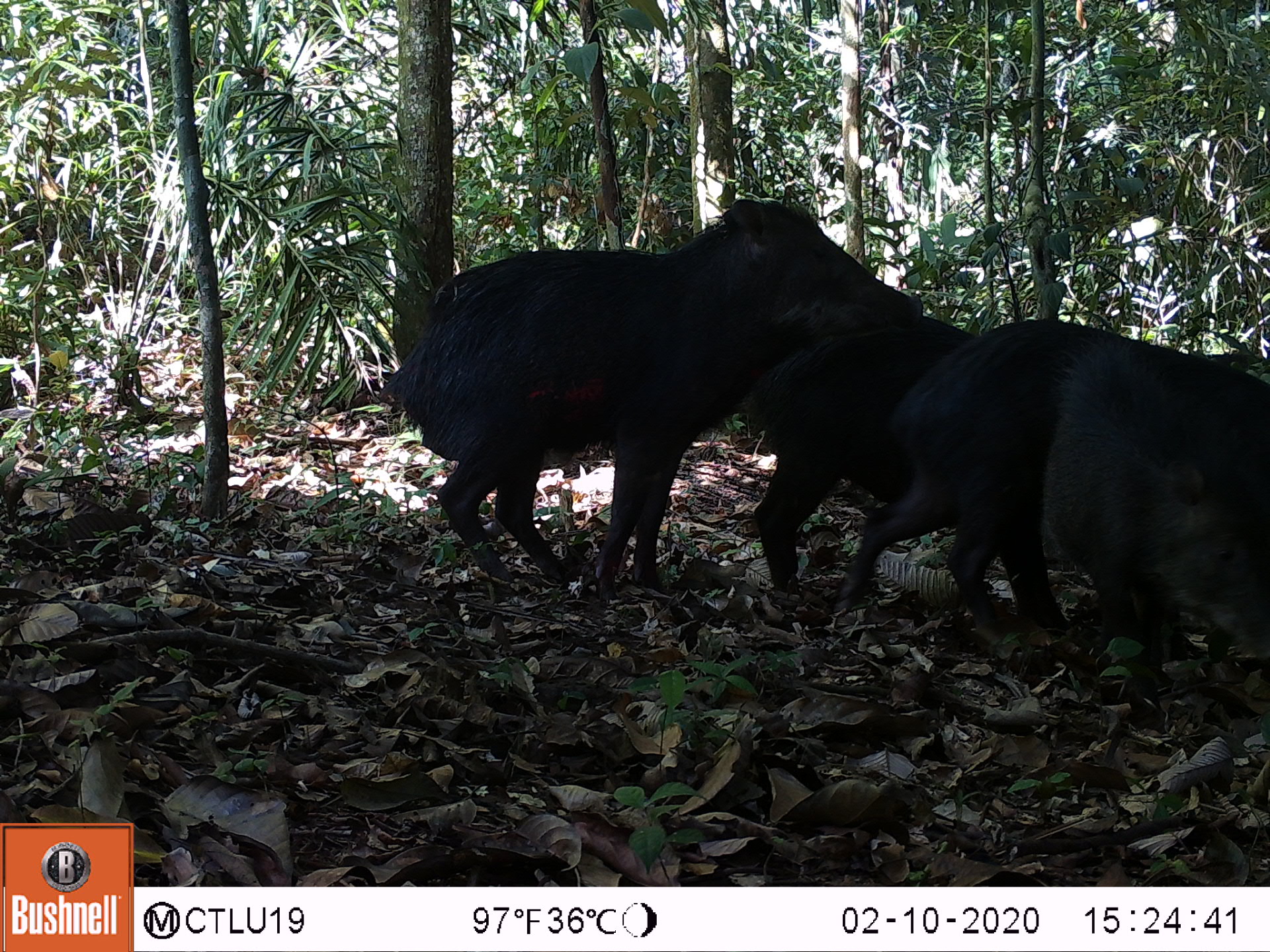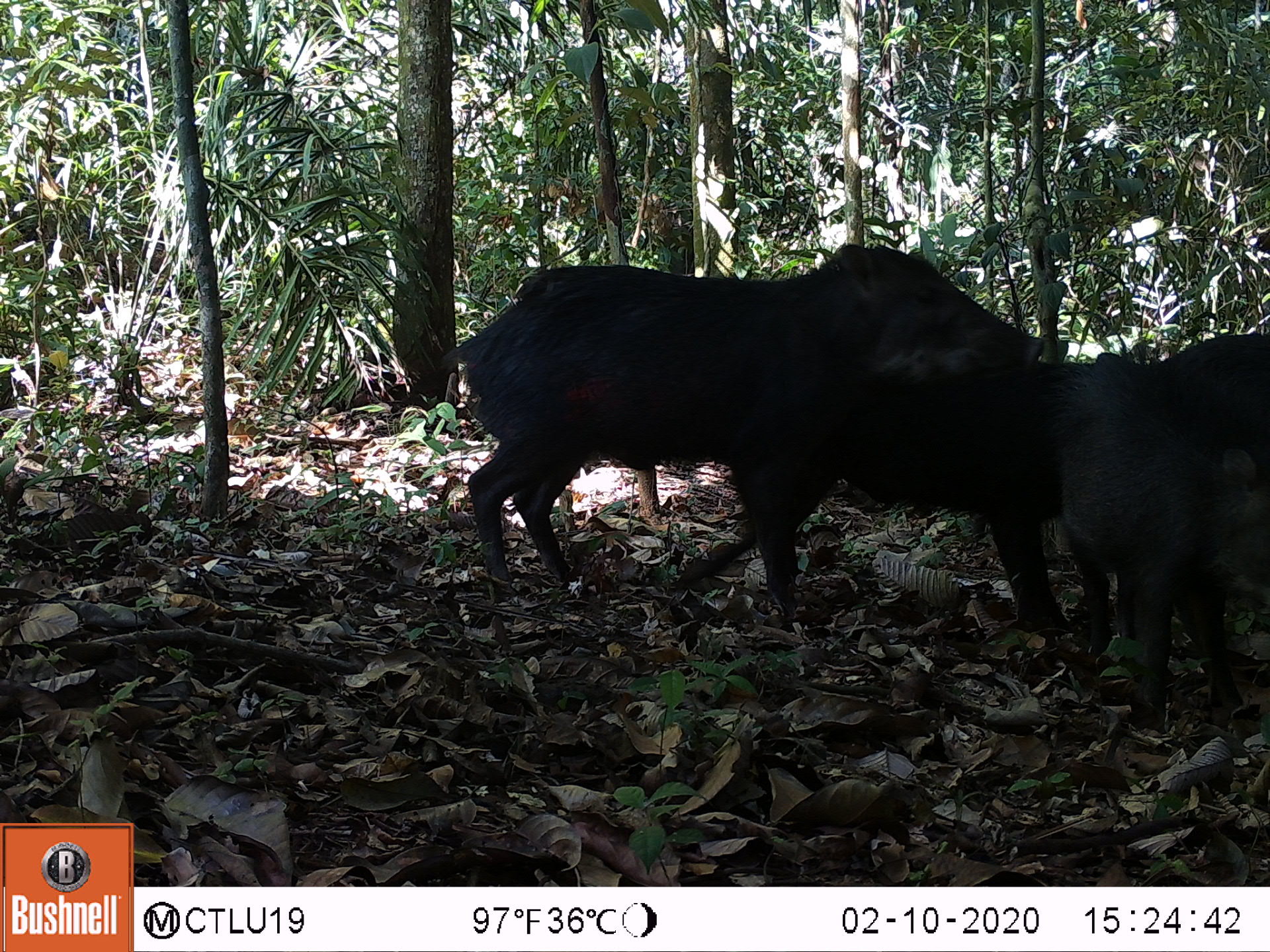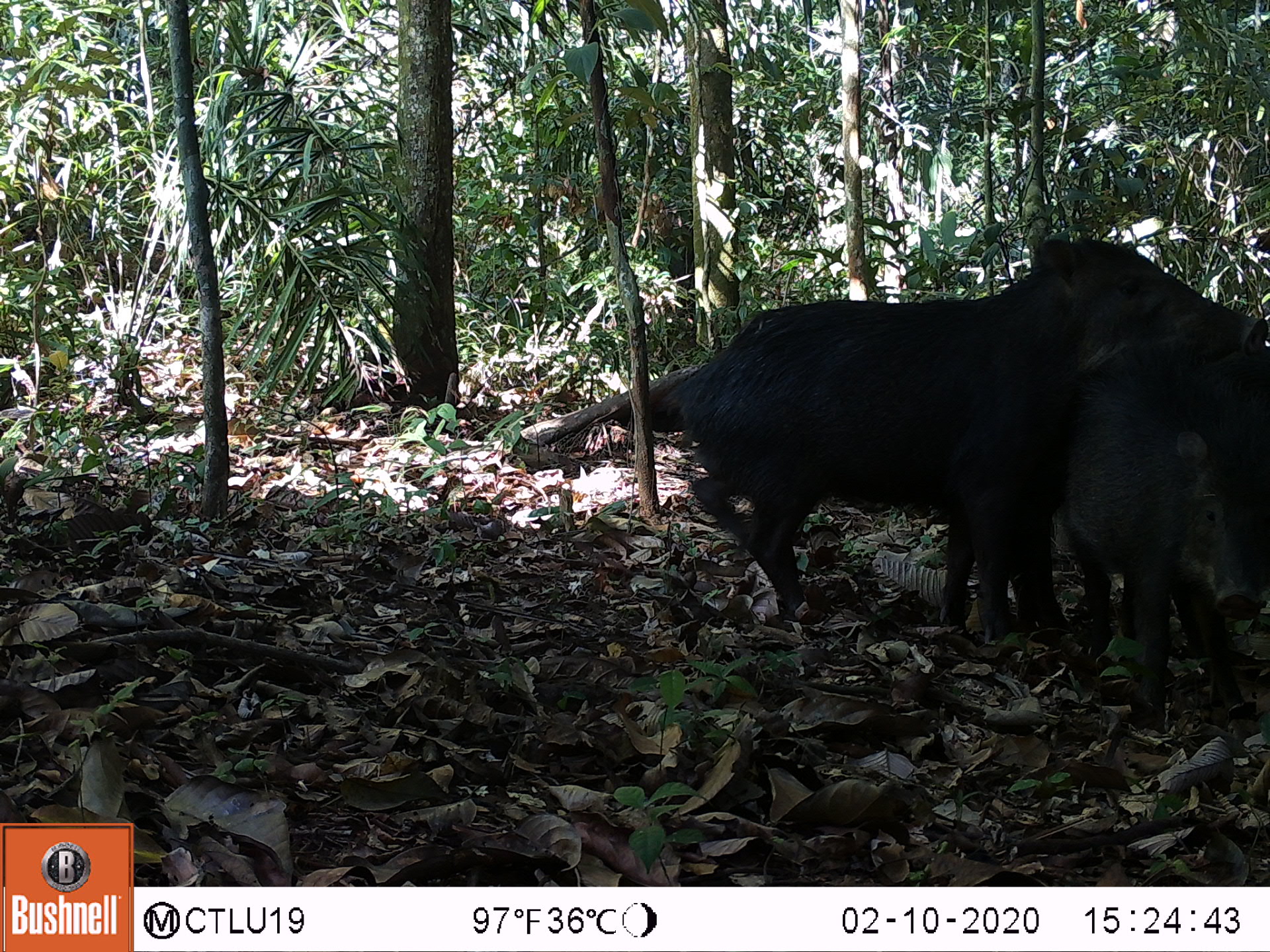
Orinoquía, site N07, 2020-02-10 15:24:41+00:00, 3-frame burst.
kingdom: Animalia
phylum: Chordata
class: Mammalia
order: Artiodactyla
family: Tayassuidae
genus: Tayassu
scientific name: Tayassu pecari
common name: white-lipped peccary